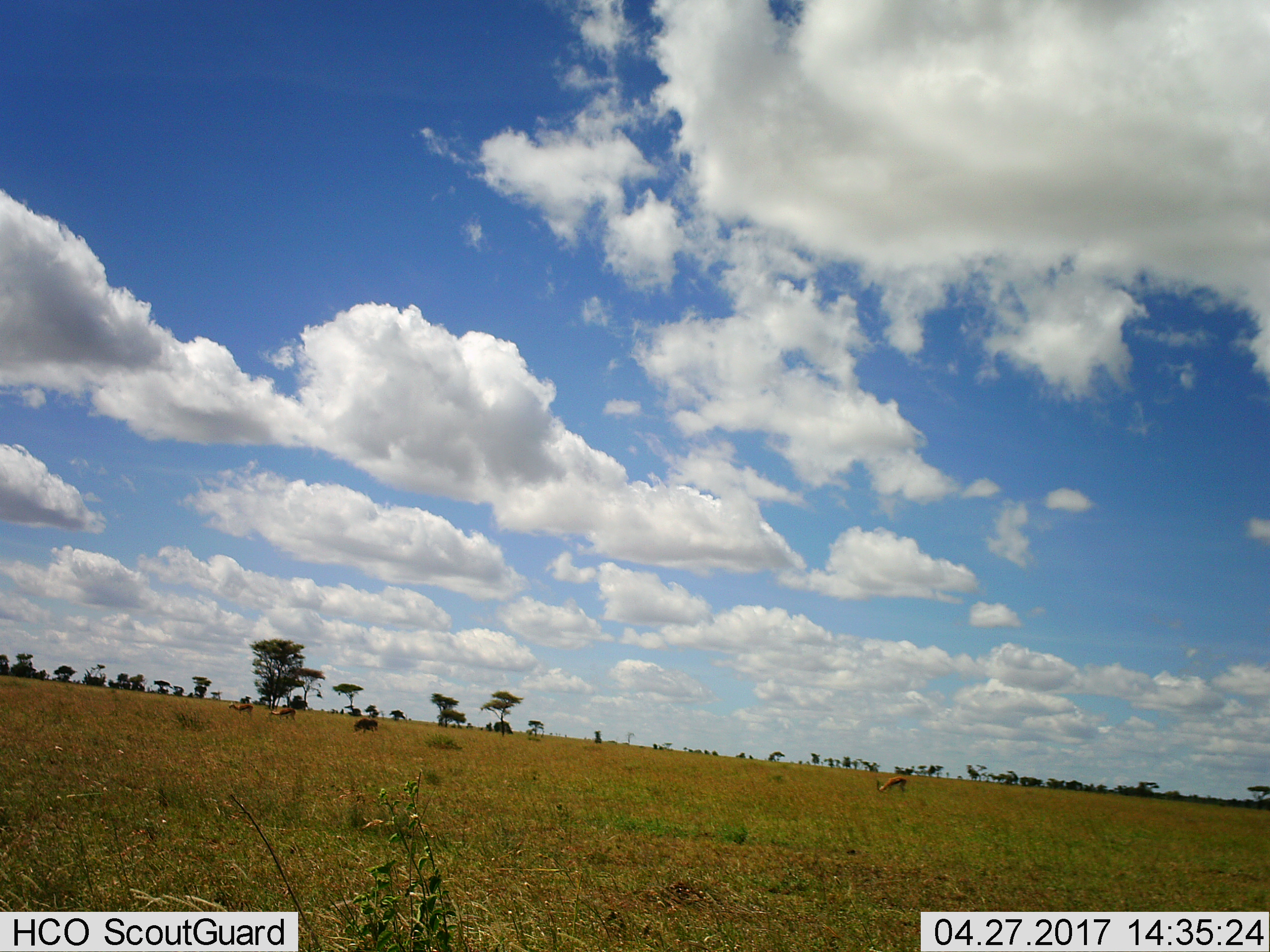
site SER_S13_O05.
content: unidentified animal